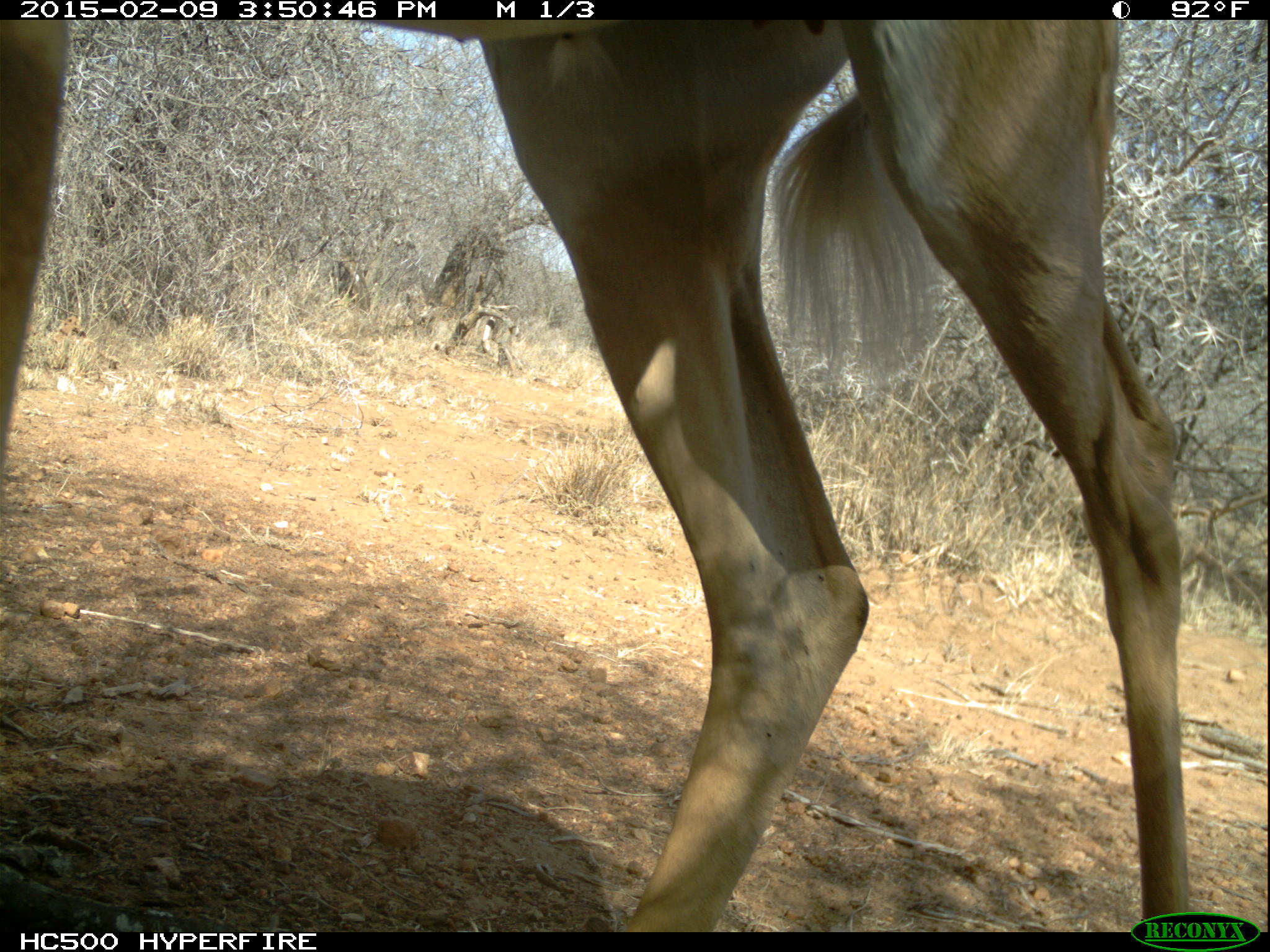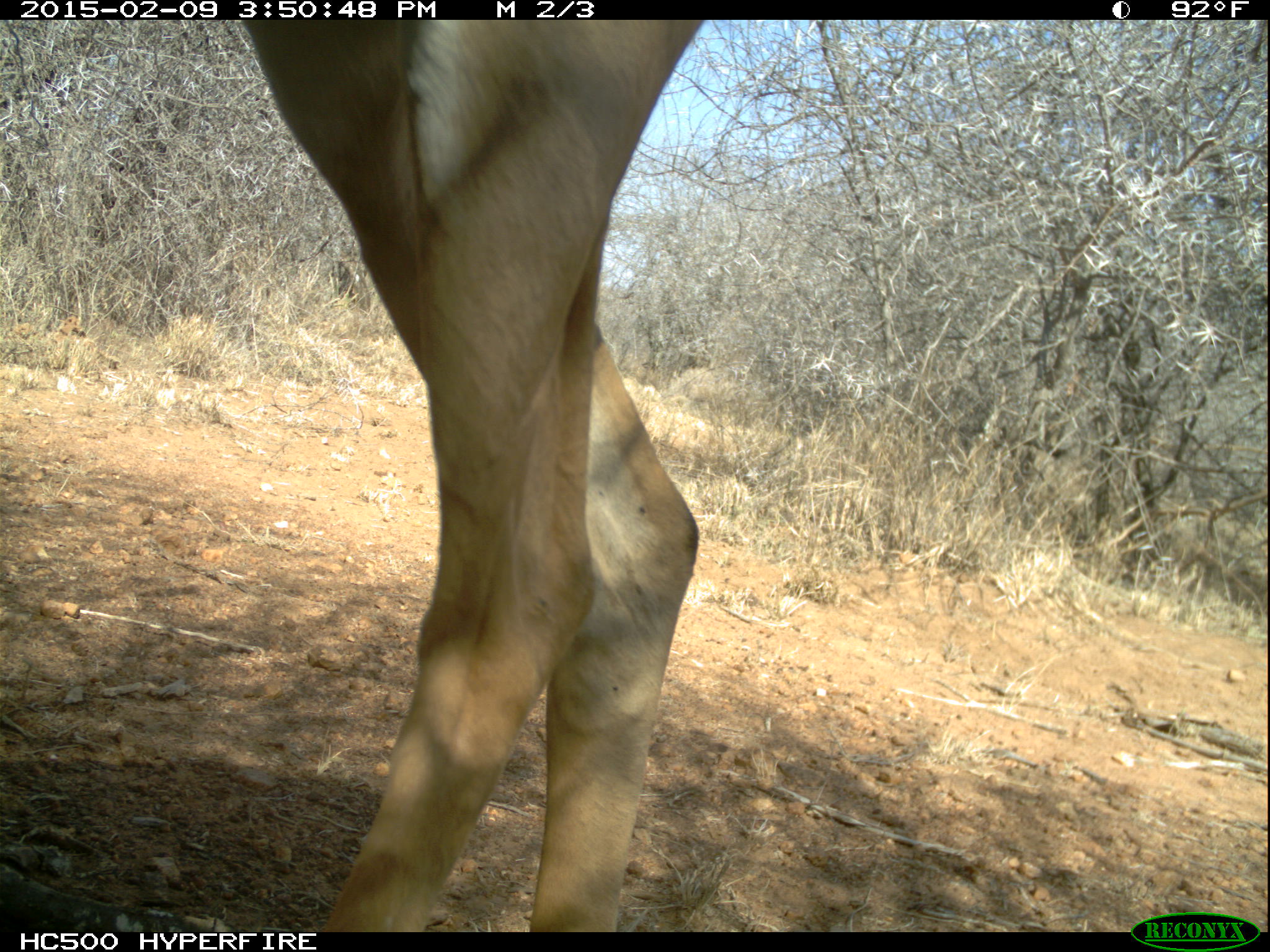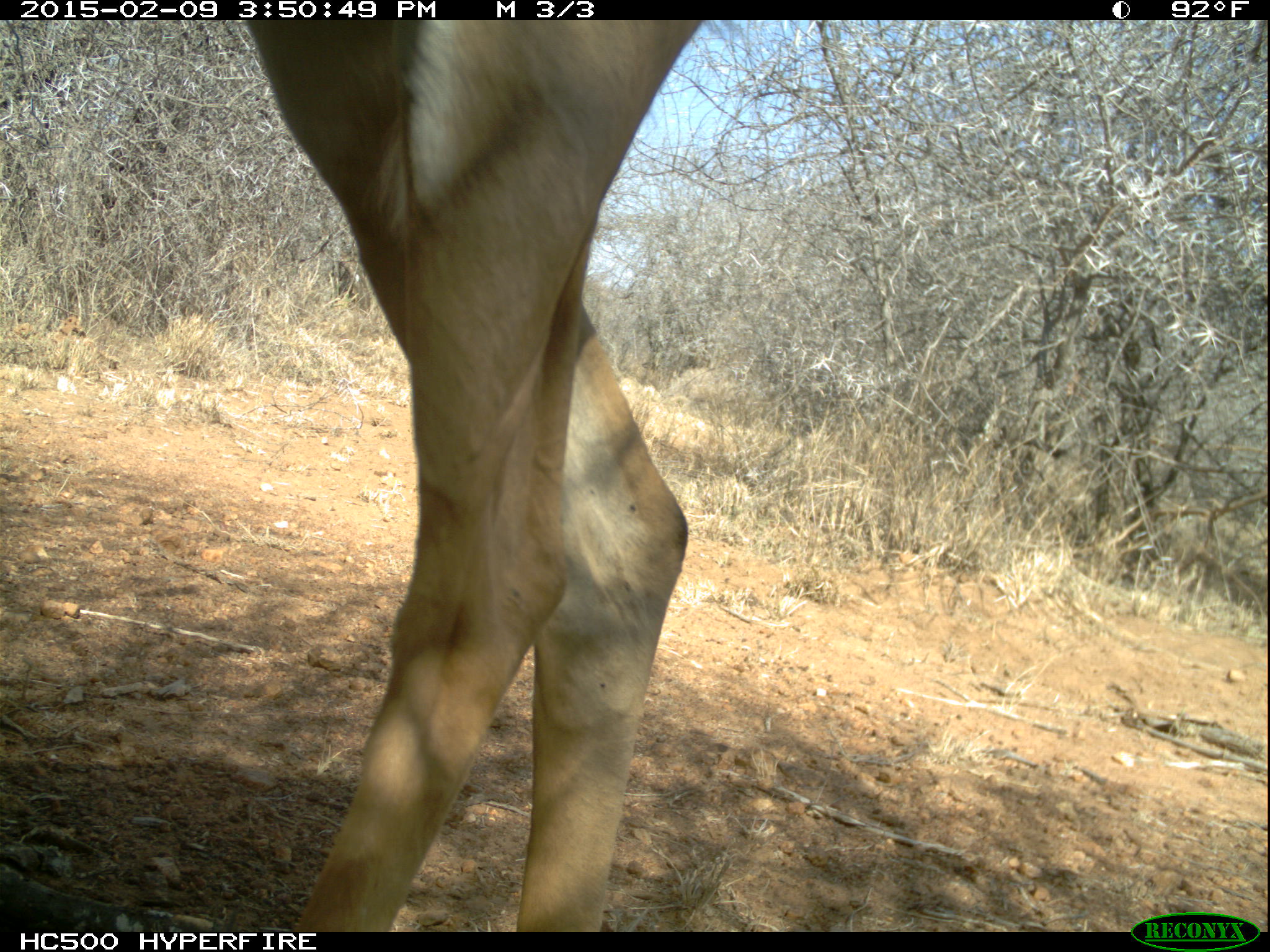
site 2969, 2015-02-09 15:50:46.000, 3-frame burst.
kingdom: Animalia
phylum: Chordata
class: Mammalia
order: Artiodactyla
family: Bovidae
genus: Aepyceros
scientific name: Aepyceros melampus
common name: impala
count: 1